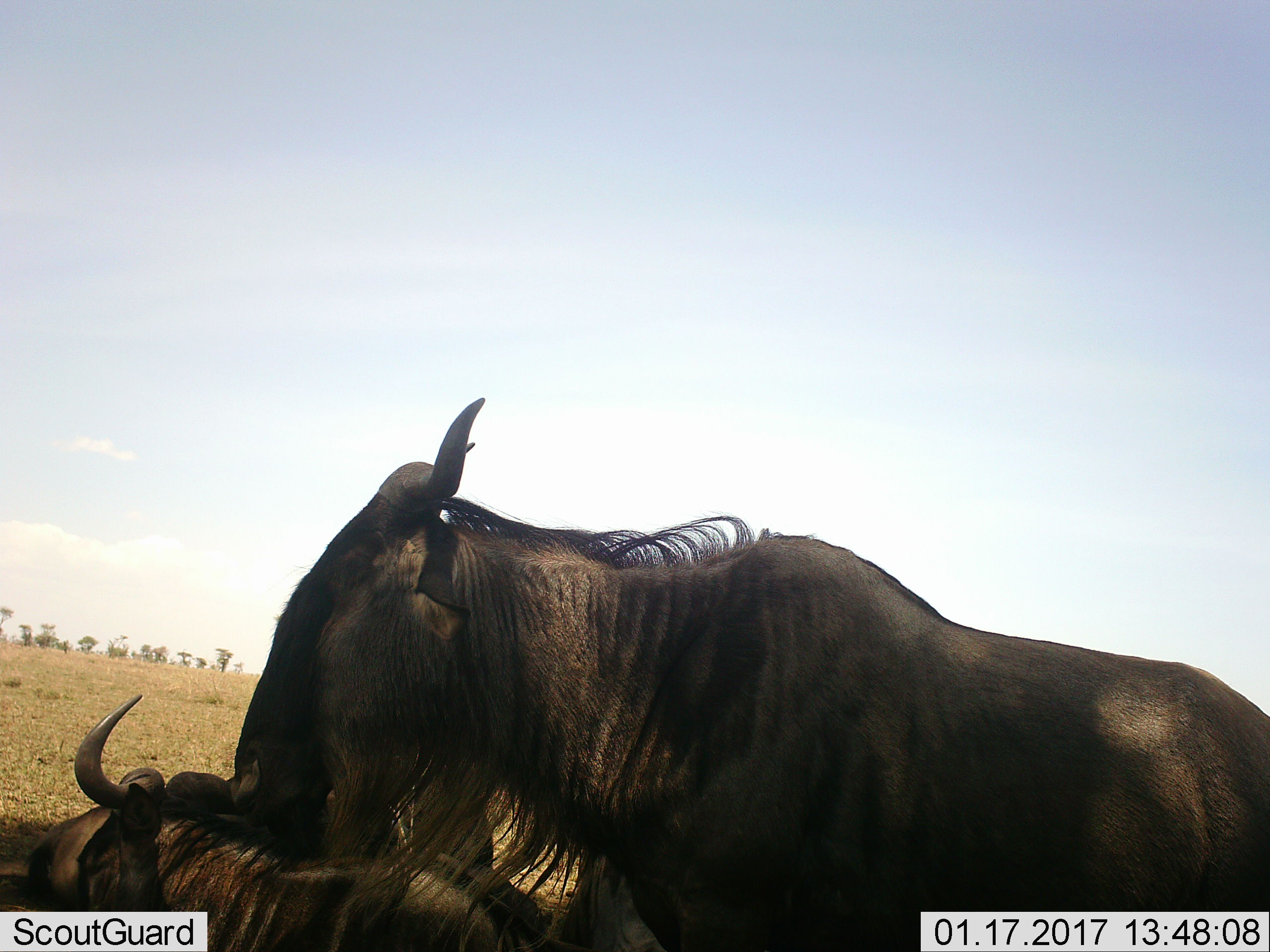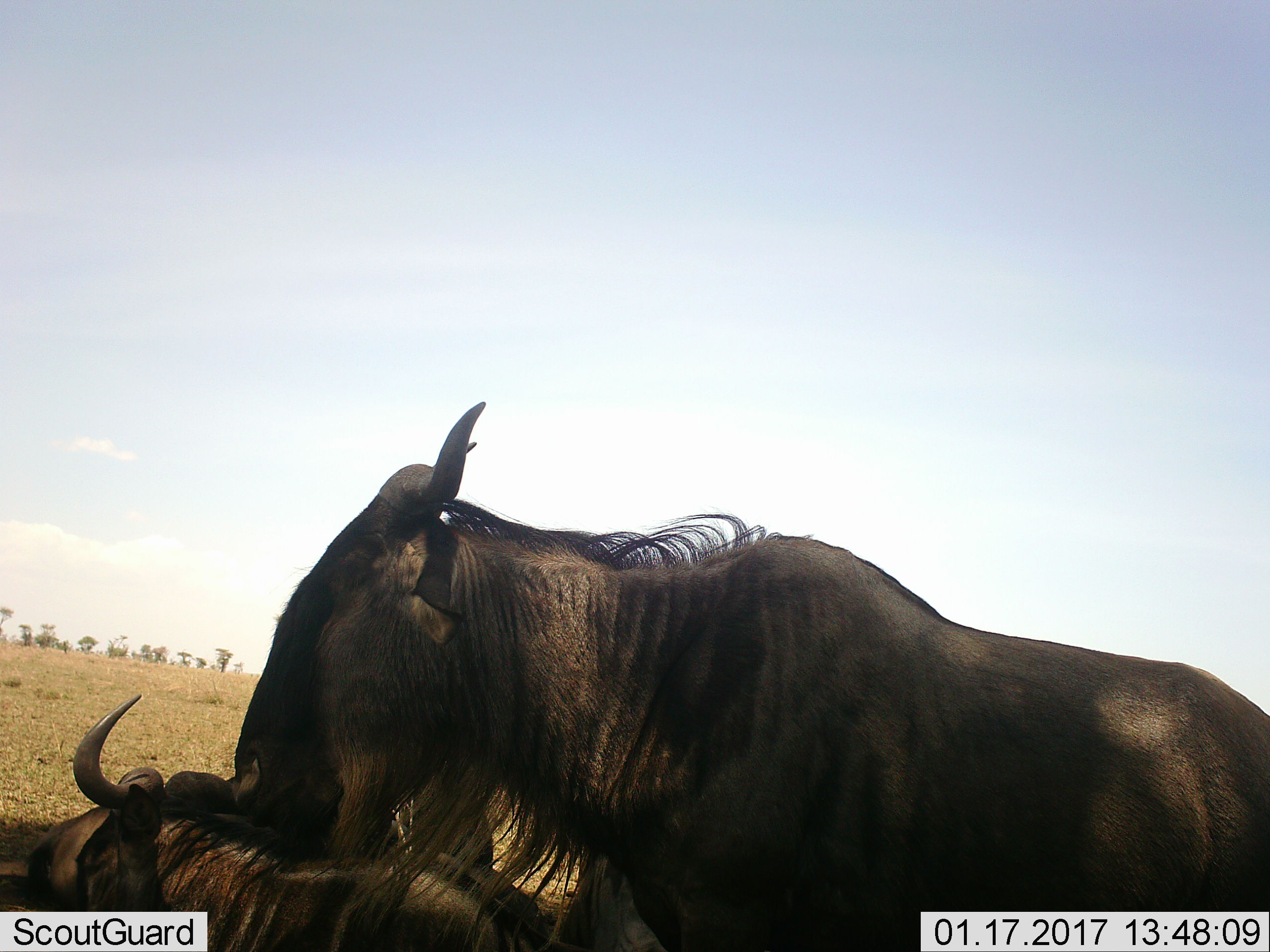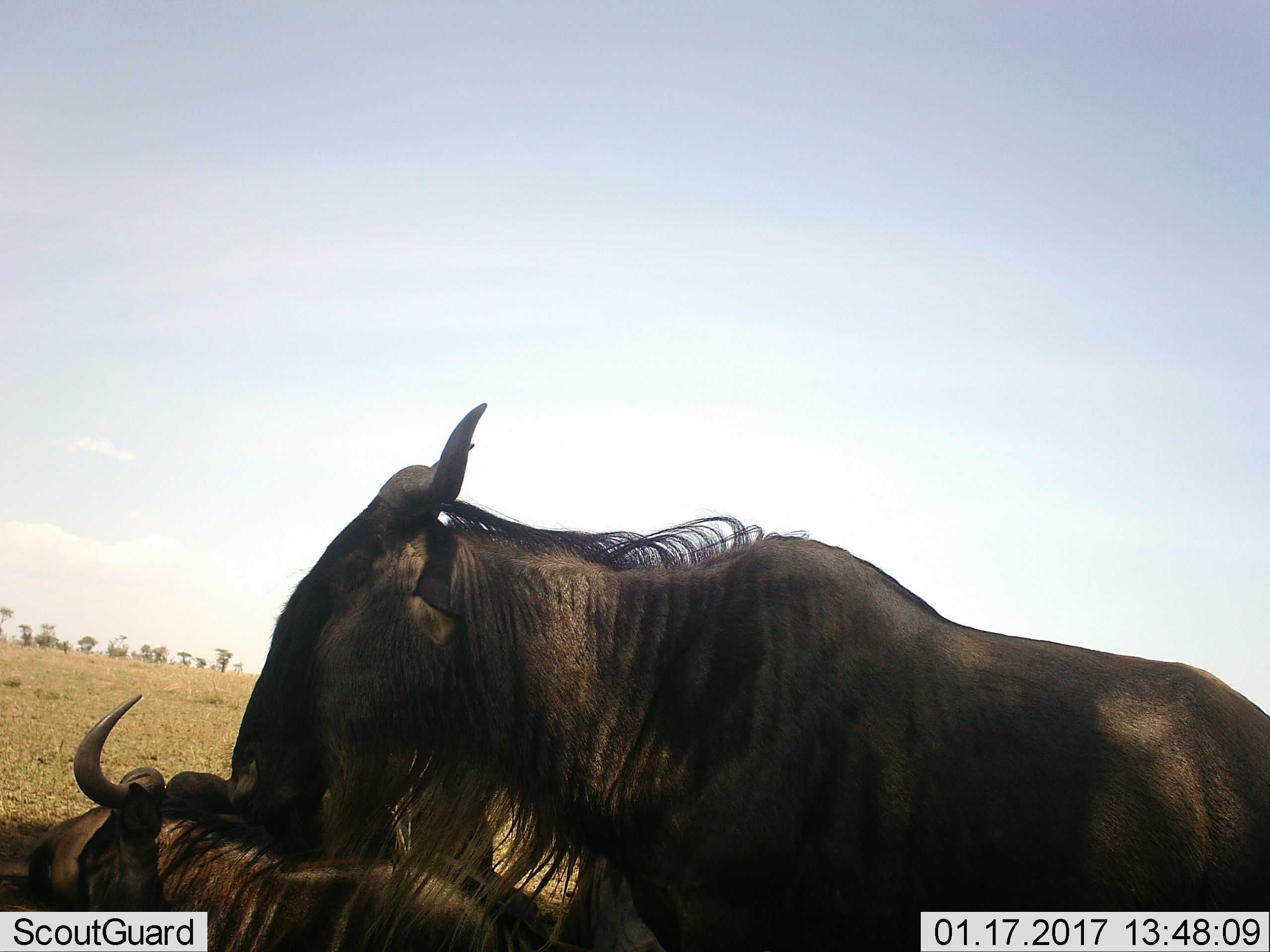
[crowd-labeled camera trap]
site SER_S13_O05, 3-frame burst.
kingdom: Animalia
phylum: Chordata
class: Mammalia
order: Artiodactyla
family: Bovidae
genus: Connochaetes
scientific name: Connochaetes taurinus taurinus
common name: blue wildebeest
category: wildebeestblue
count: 2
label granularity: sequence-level